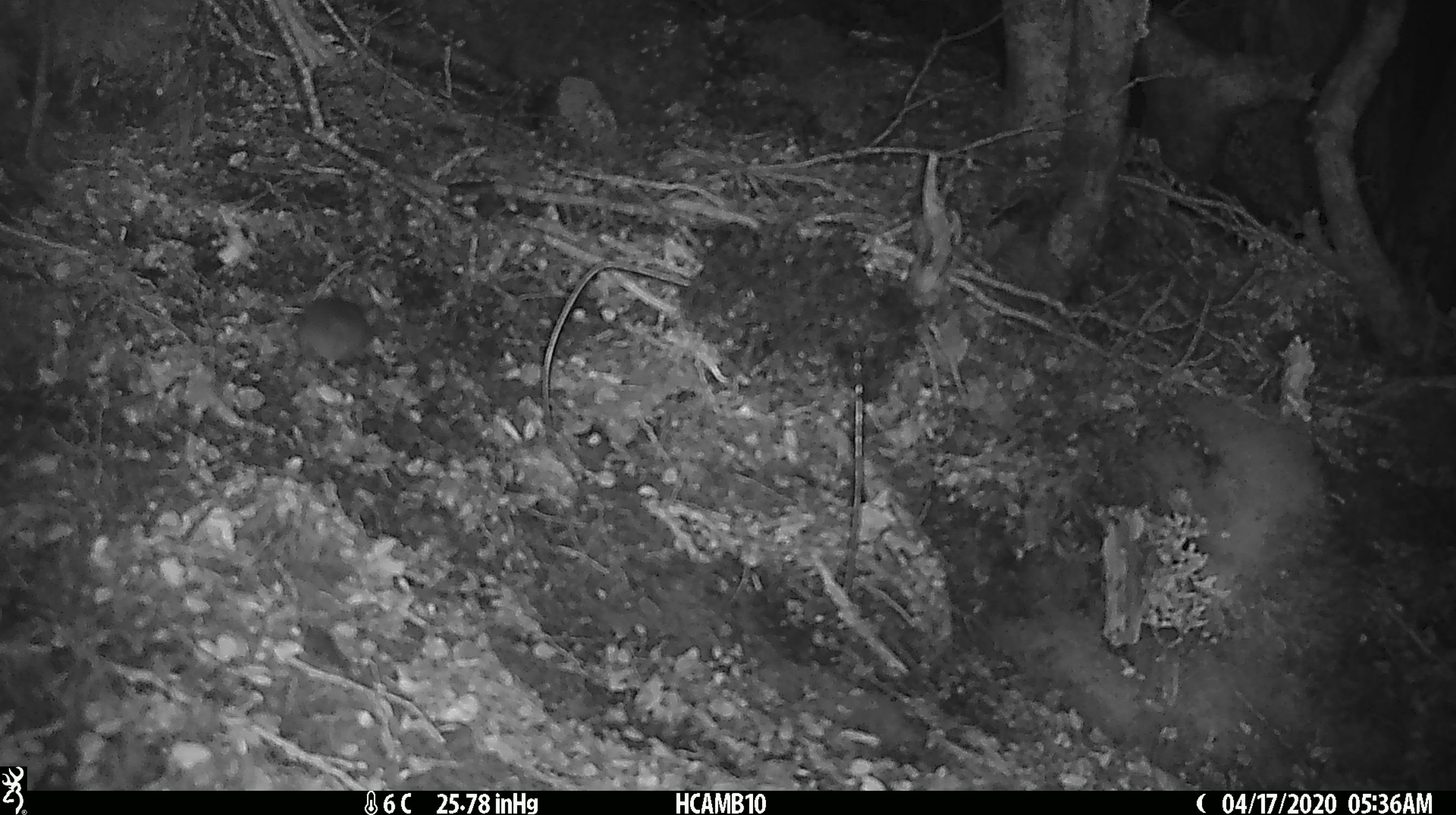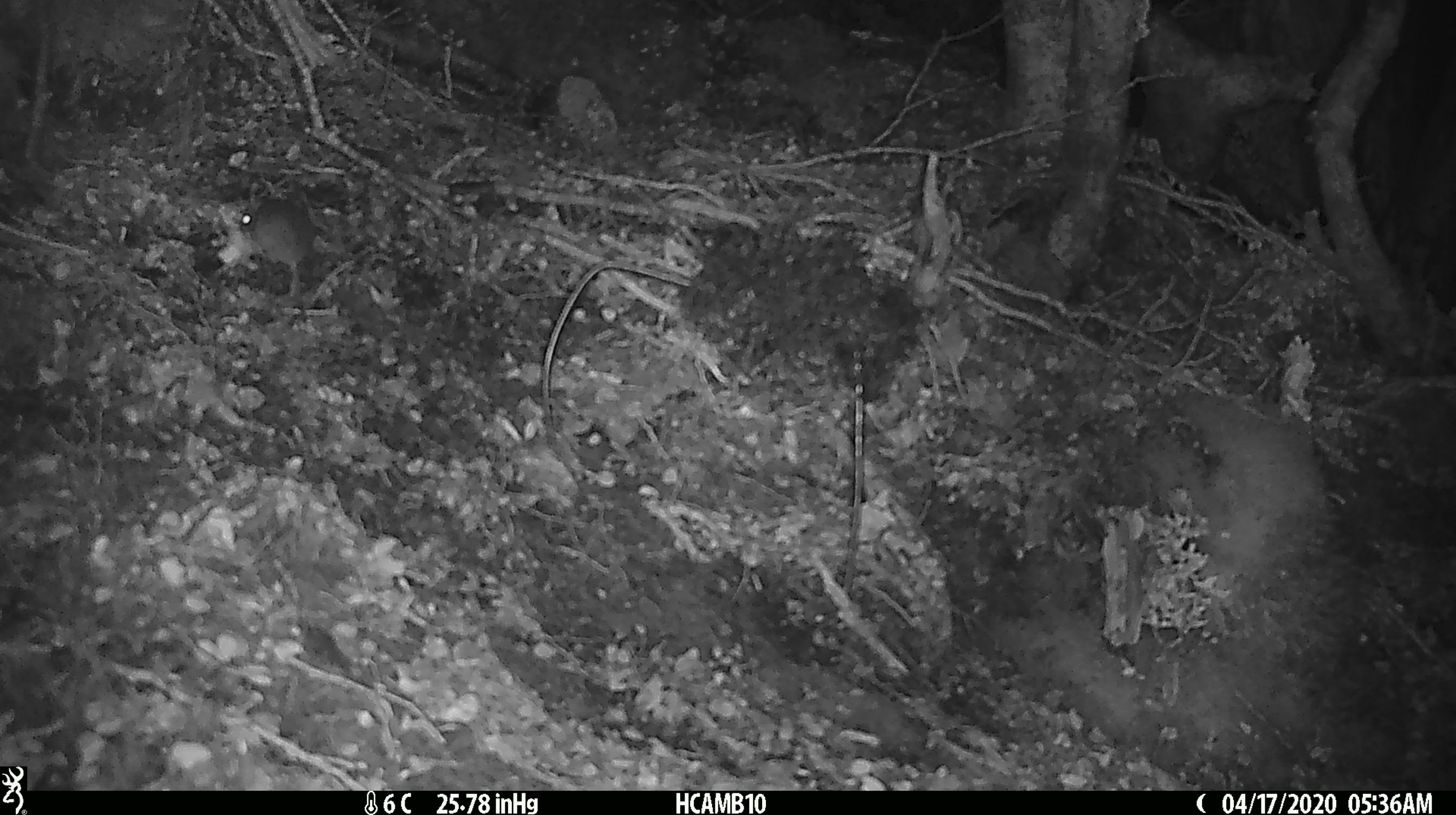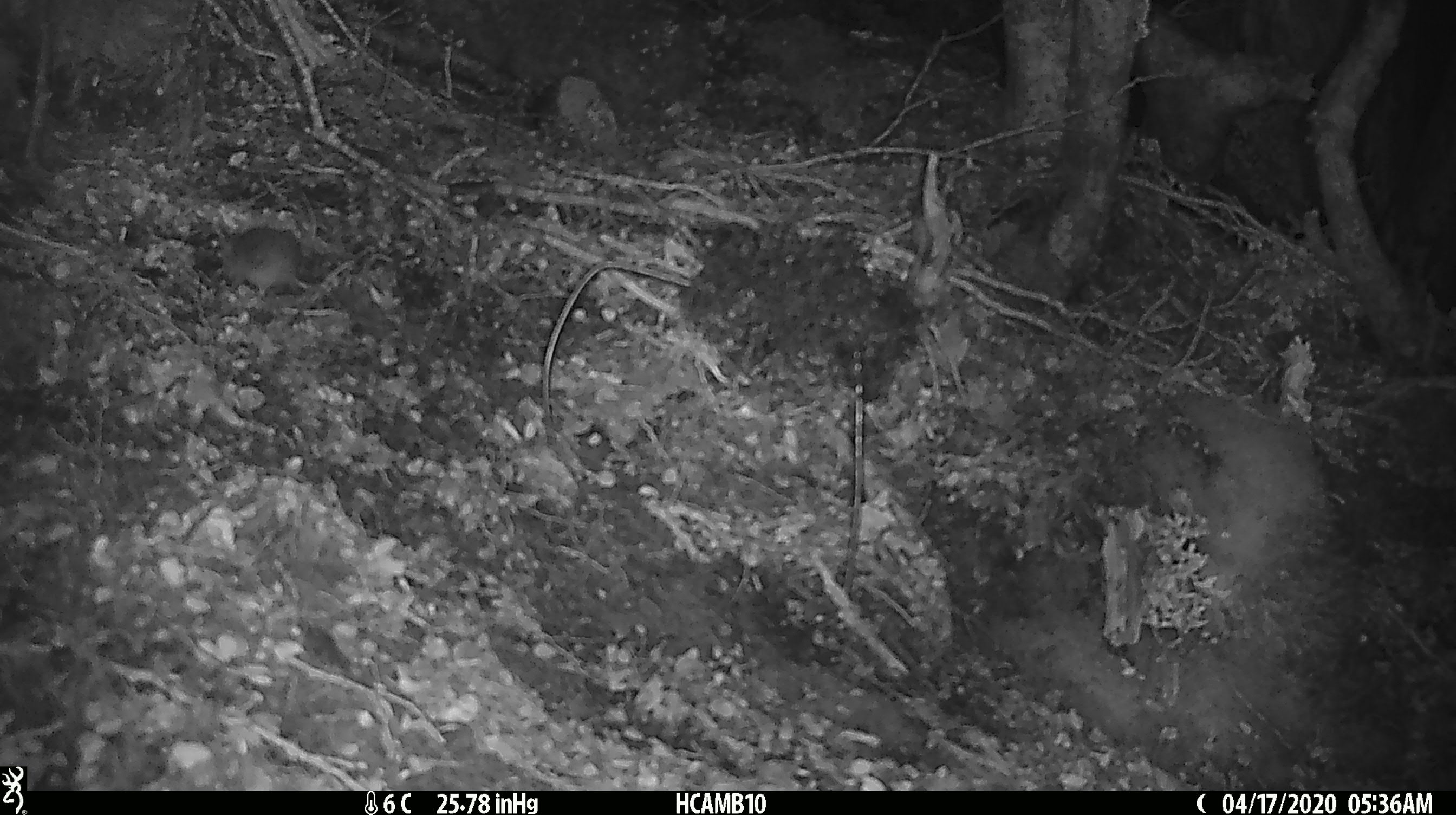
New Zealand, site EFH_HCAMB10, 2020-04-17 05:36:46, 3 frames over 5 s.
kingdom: Animalia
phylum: Chordata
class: Mammalia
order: Rodentia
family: Muridae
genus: Mus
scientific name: Mus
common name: mouse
Mouse (Mus).